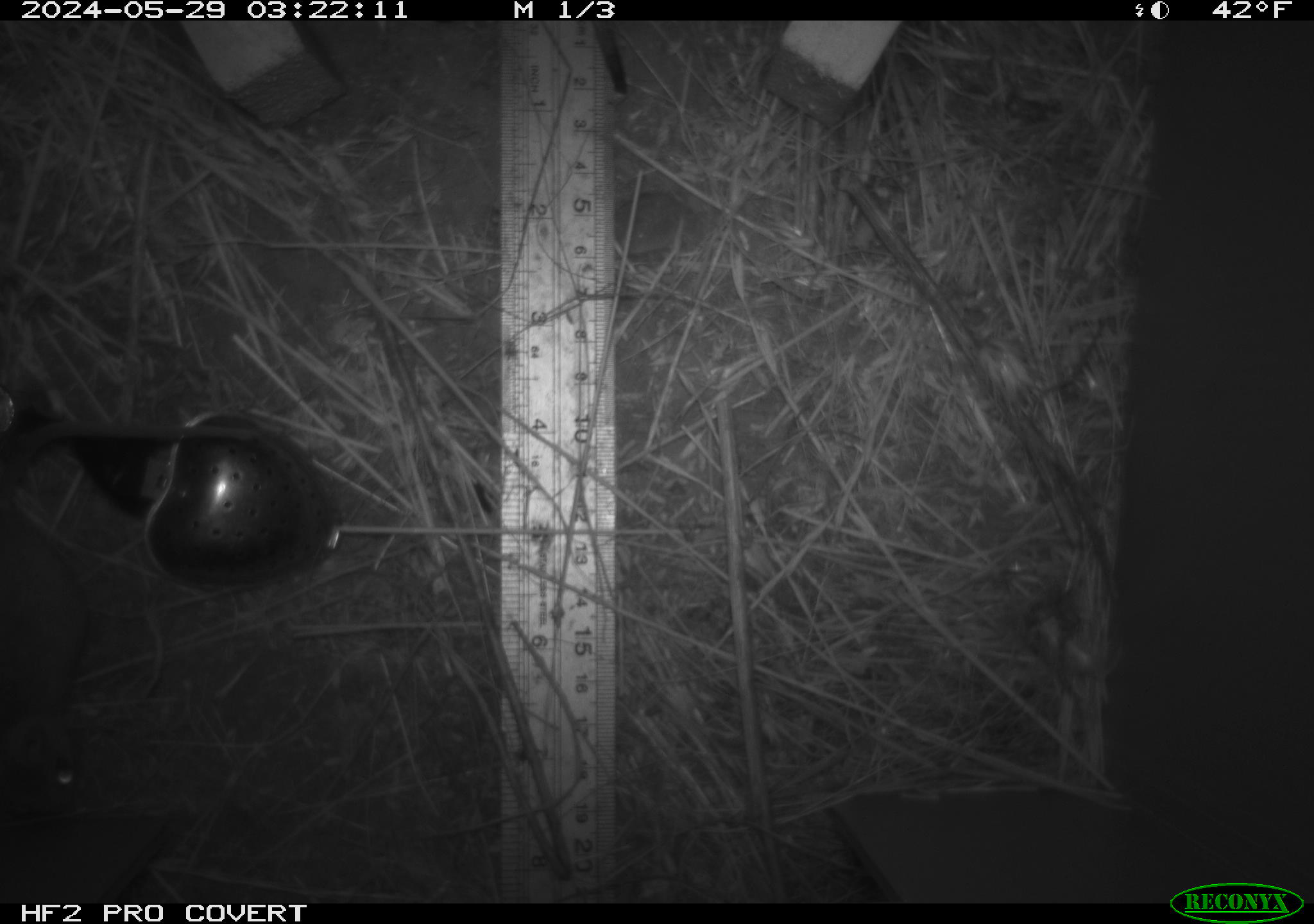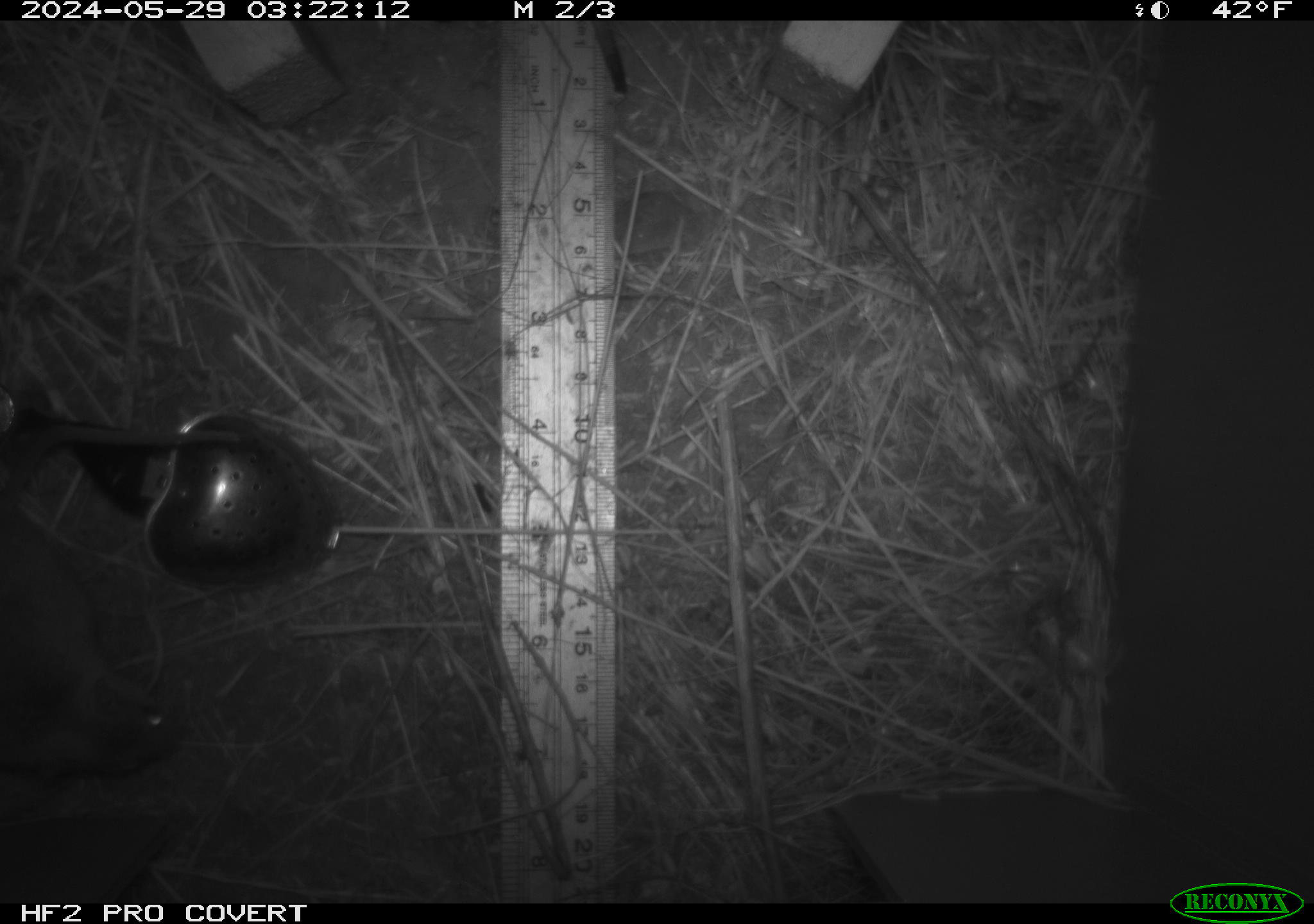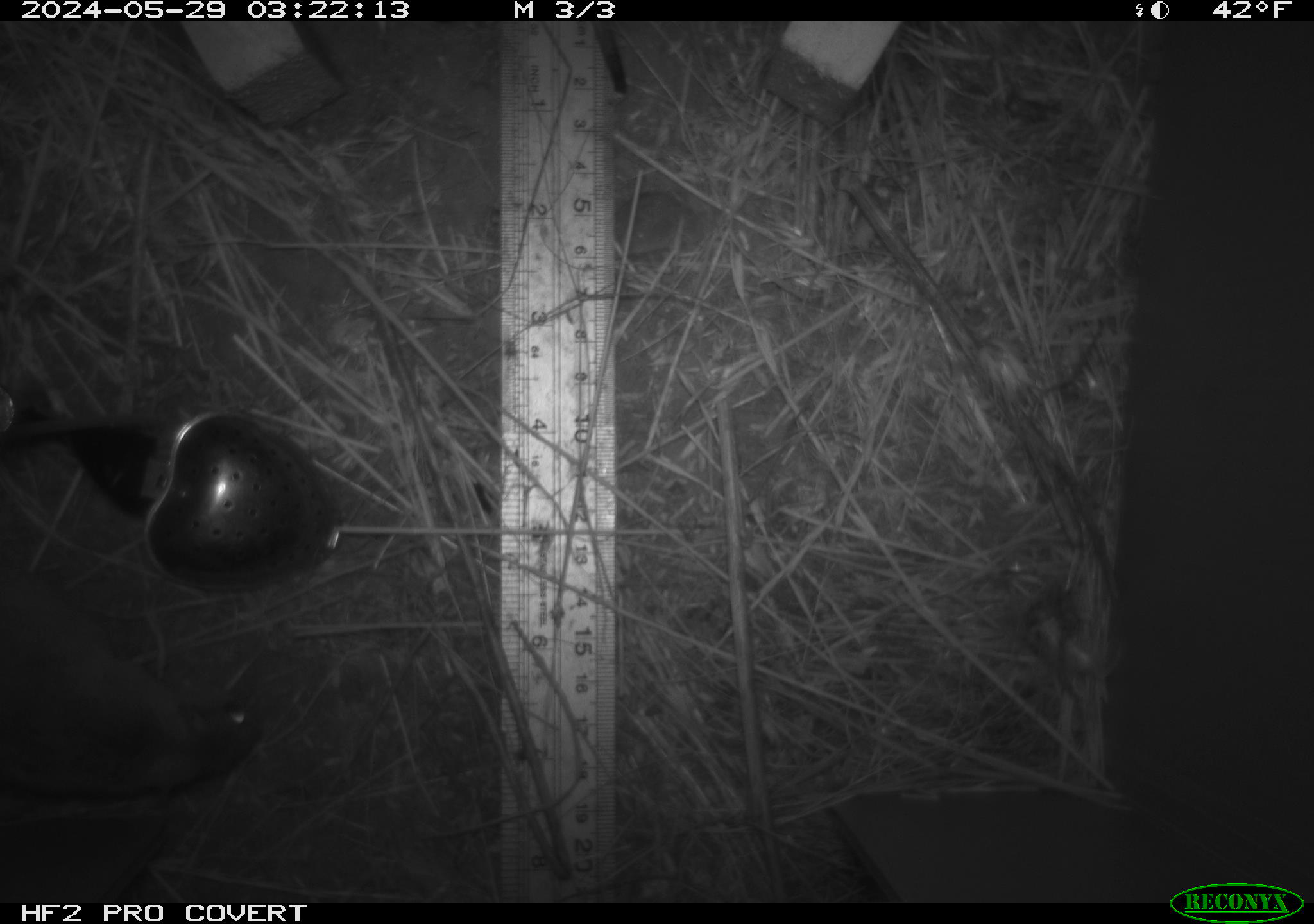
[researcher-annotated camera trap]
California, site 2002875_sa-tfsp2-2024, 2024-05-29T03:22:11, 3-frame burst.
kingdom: Animalia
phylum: Chordata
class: Mammalia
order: Rodentia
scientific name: Rodentia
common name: mouse species